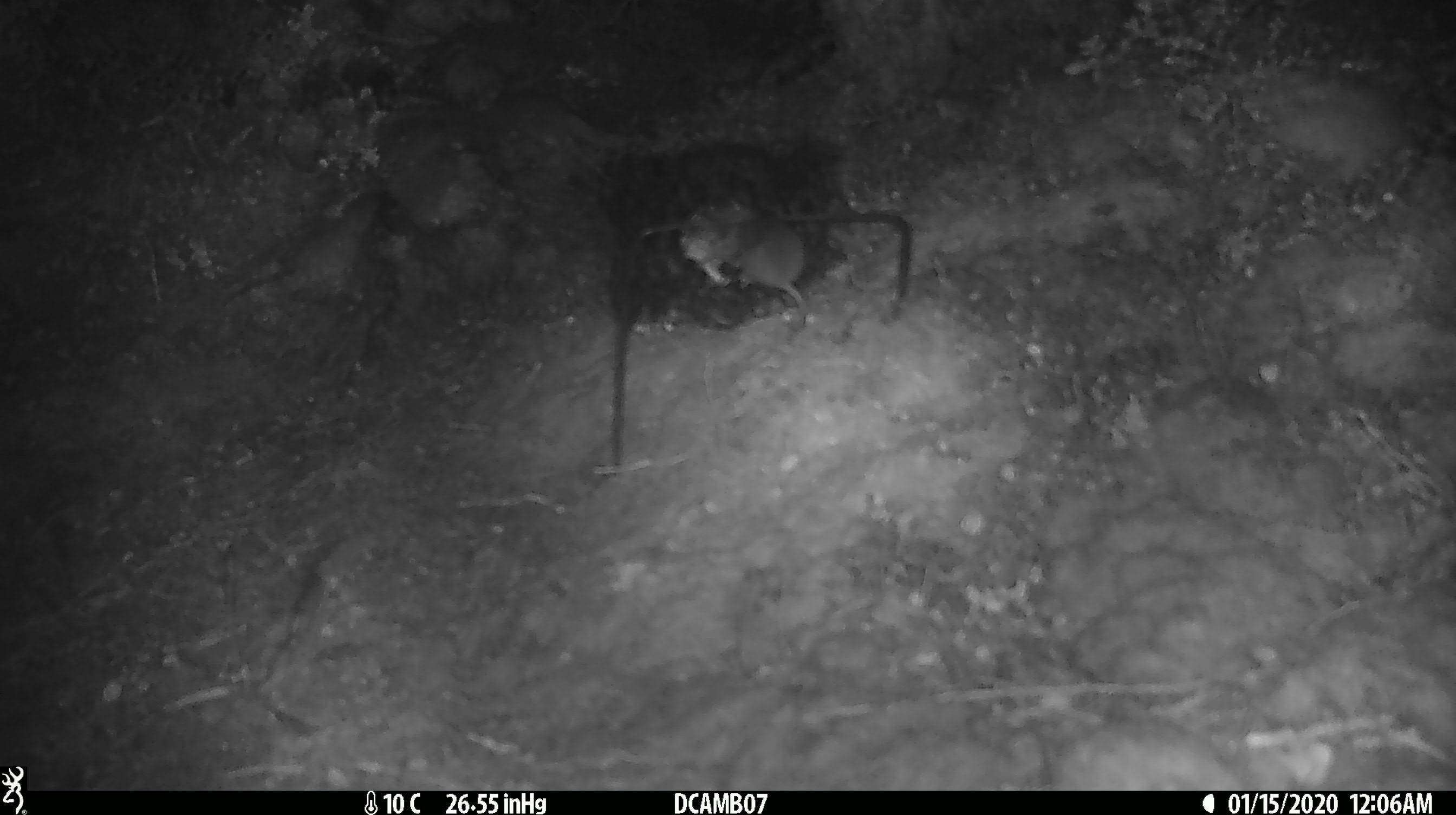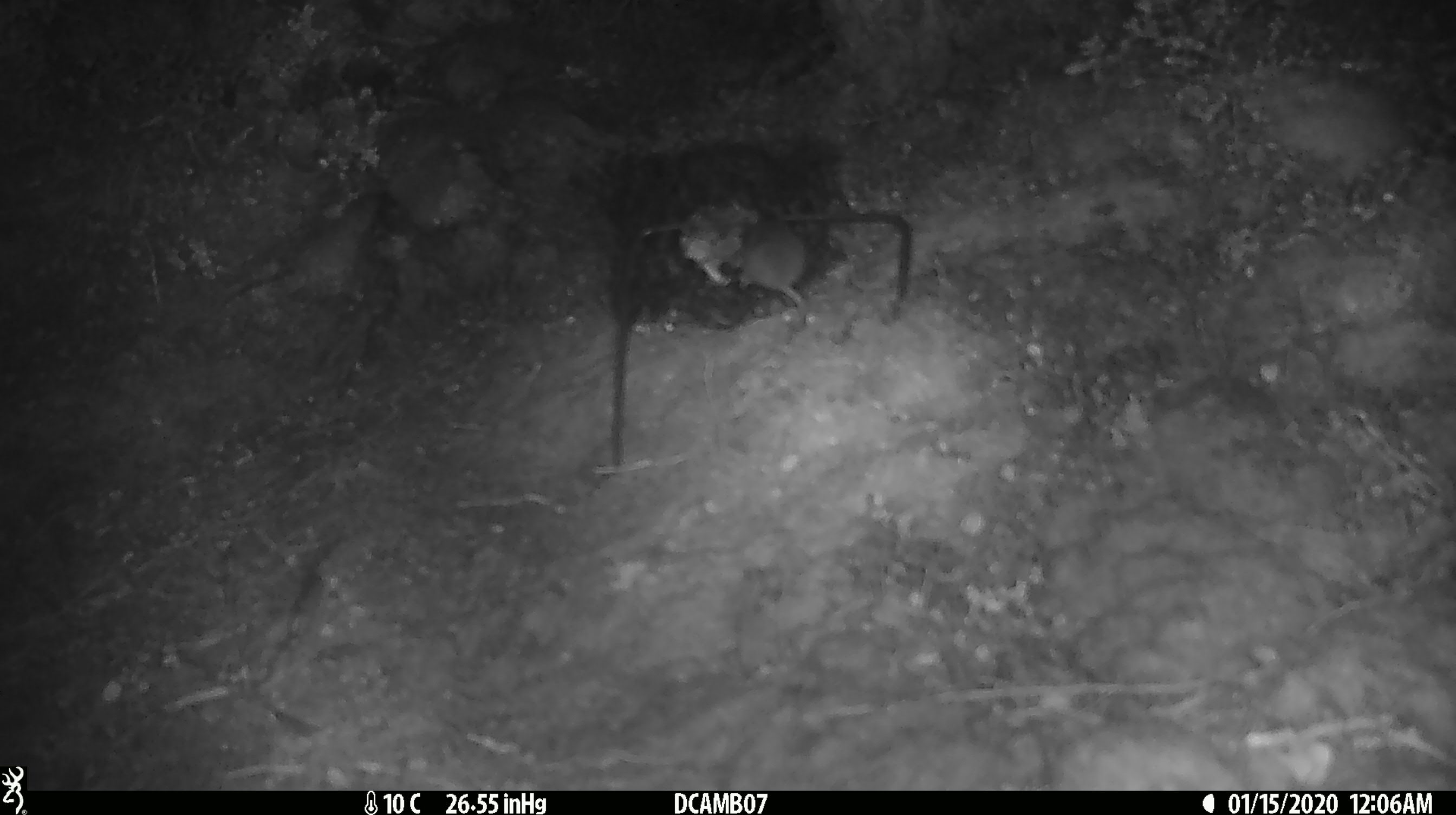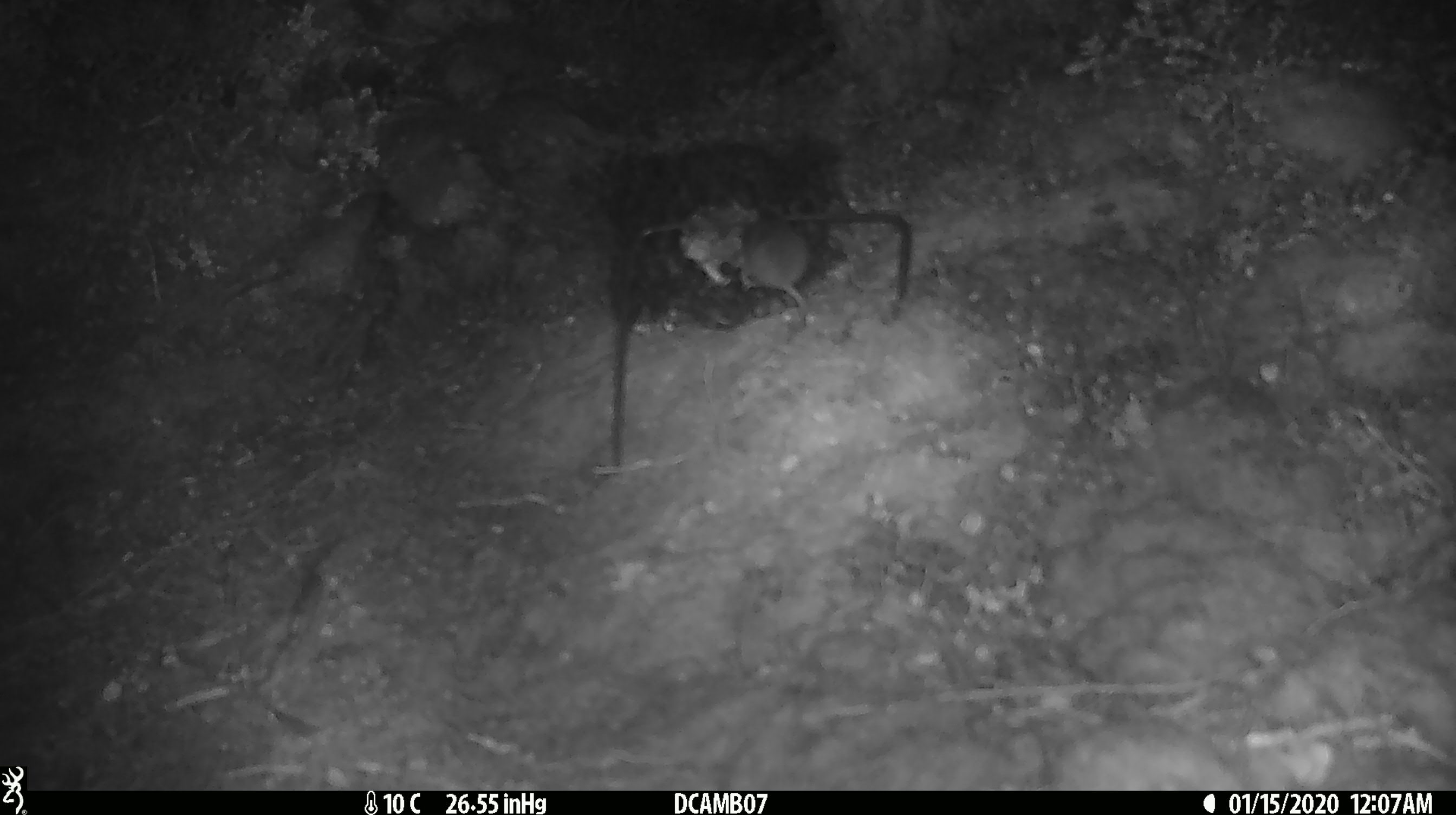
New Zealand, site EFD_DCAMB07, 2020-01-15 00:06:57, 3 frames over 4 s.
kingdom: Animalia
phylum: Chordata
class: Mammalia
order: Rodentia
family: Muridae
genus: Mus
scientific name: Mus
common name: mouse